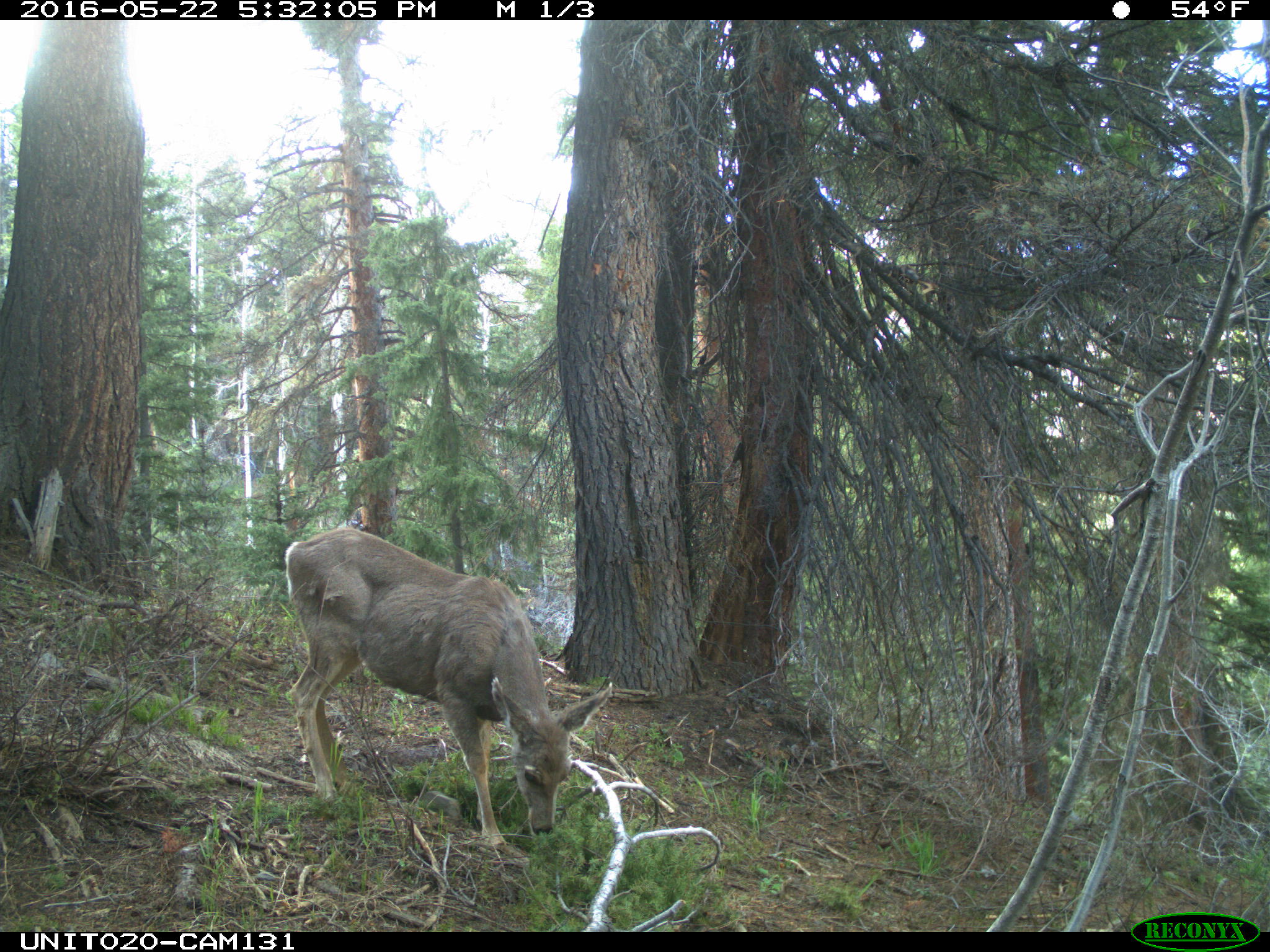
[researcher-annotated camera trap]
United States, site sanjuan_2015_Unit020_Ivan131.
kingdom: Animalia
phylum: Chordata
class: Mammalia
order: Artiodactyla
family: Cervidae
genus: Odocoileus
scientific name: Odocoileus hemionus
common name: mule deer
Odocoileus hemionus (mule deer).